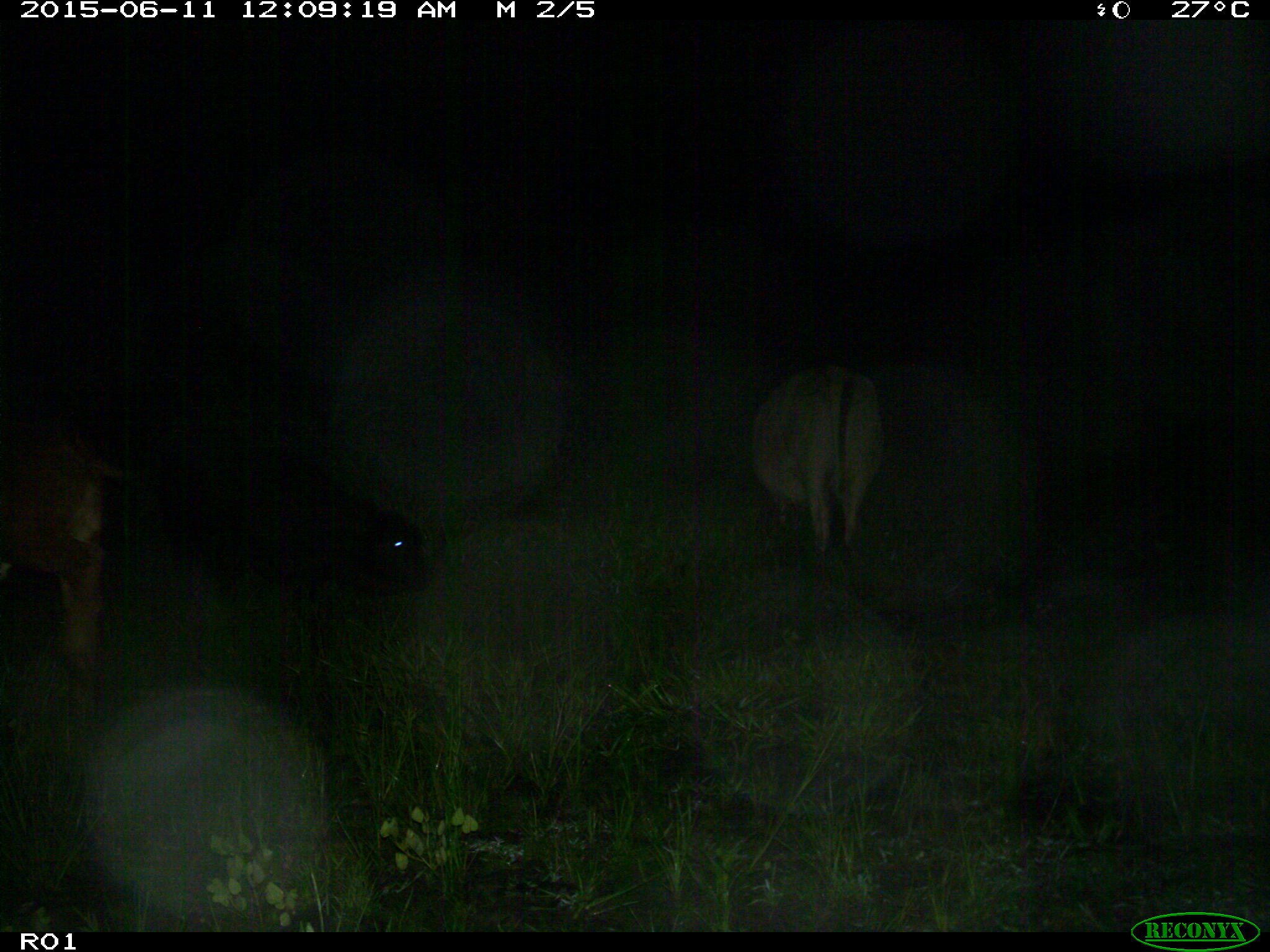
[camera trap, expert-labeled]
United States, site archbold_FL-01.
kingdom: Animalia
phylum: Chordata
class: Mammalia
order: Artiodactyla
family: Bovidae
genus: Bos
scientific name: Bos taurus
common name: domestic cow